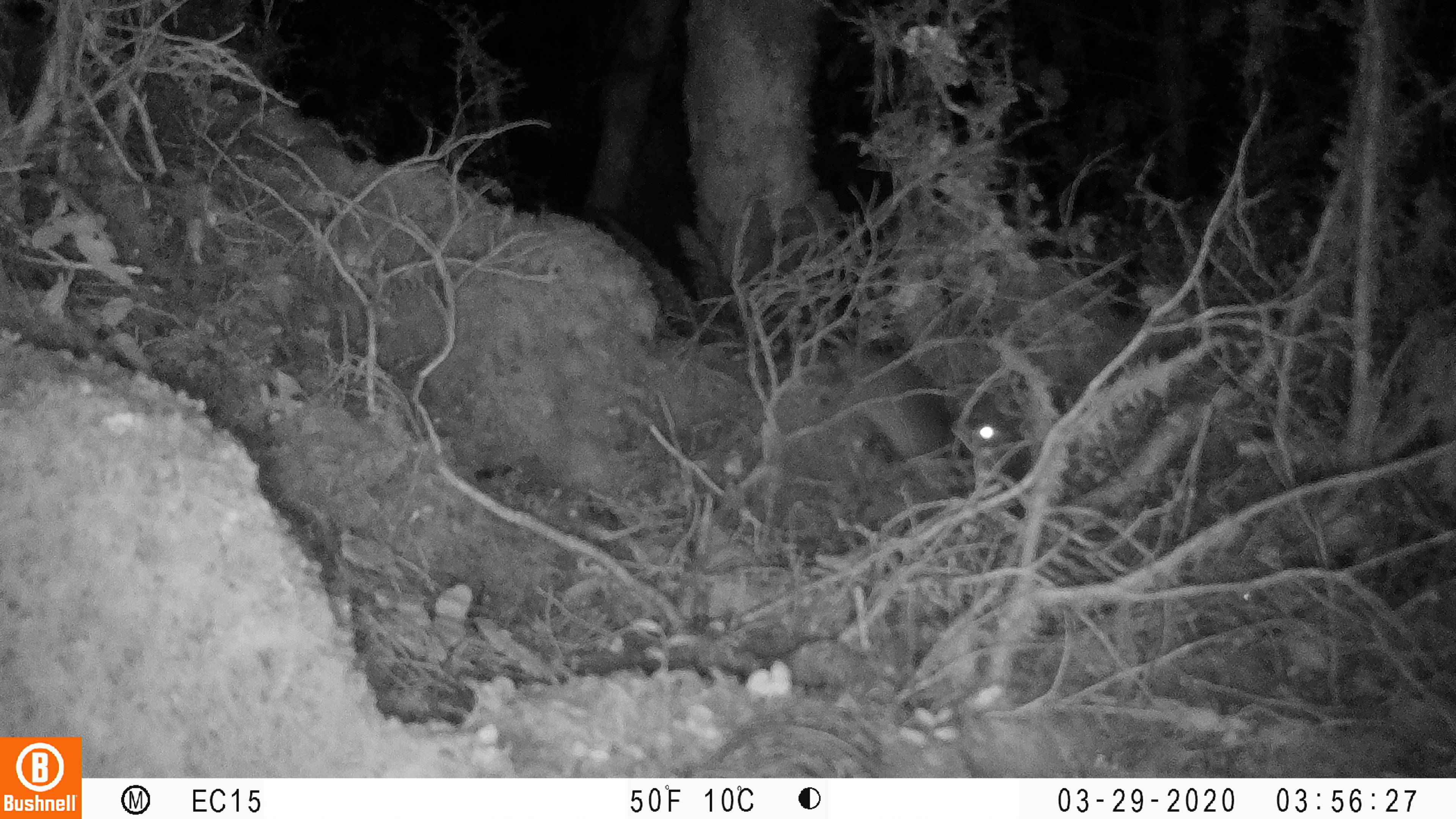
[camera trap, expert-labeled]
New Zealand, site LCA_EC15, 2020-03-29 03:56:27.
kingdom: Animalia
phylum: Chordata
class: Mammalia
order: Rodentia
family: Muridae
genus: Rattus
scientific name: Rattus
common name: rat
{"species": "rat (Rattus)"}